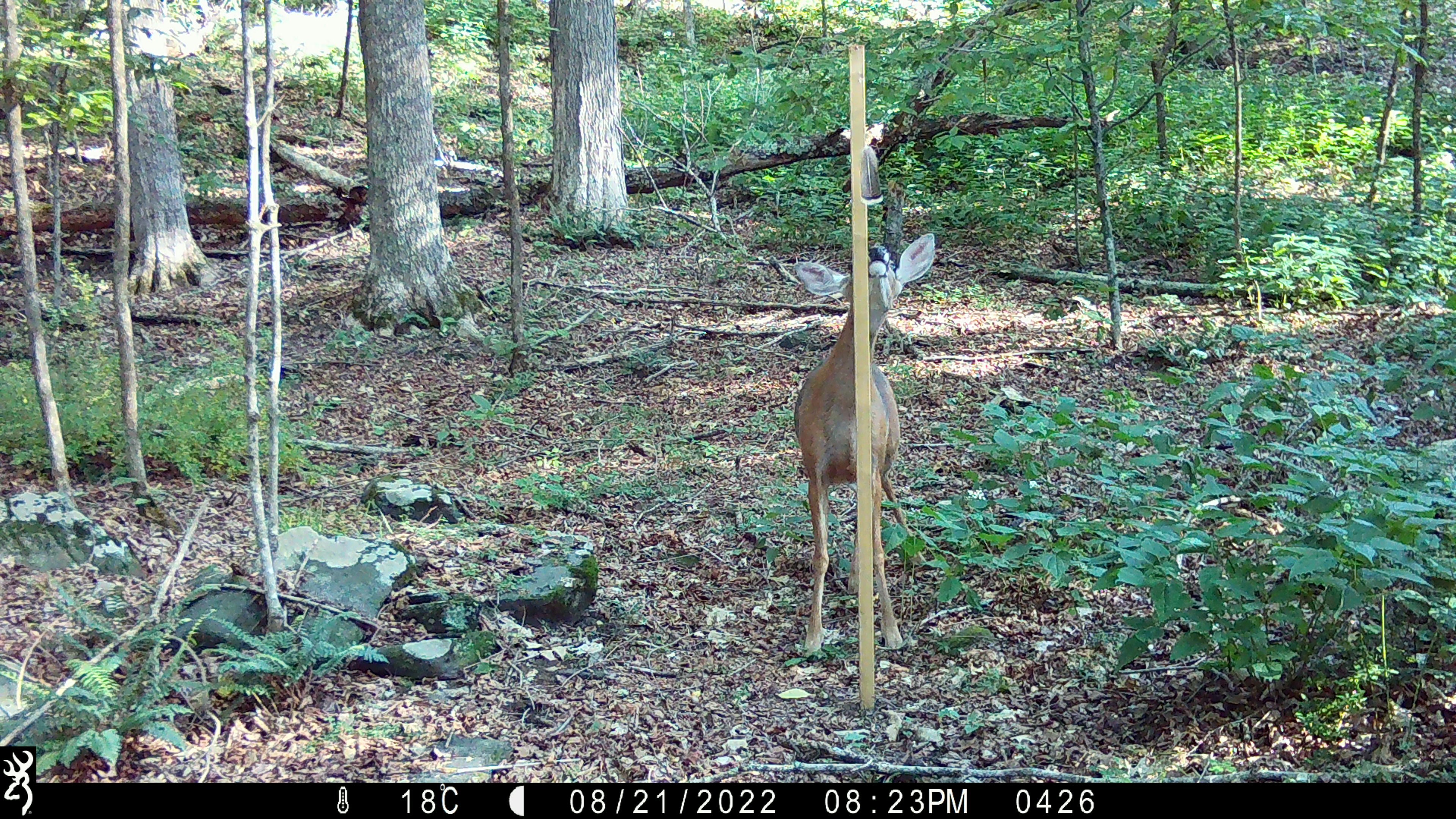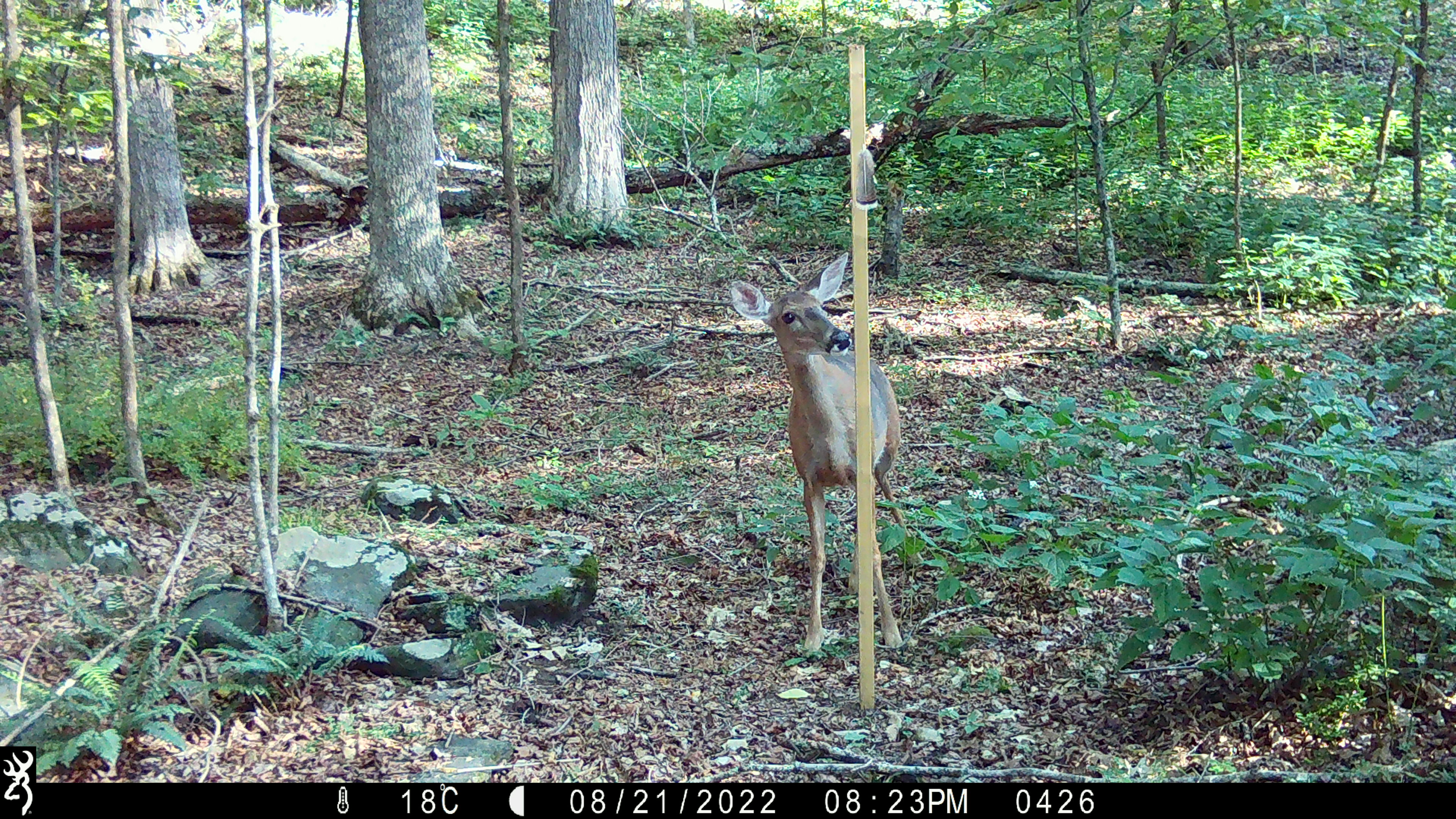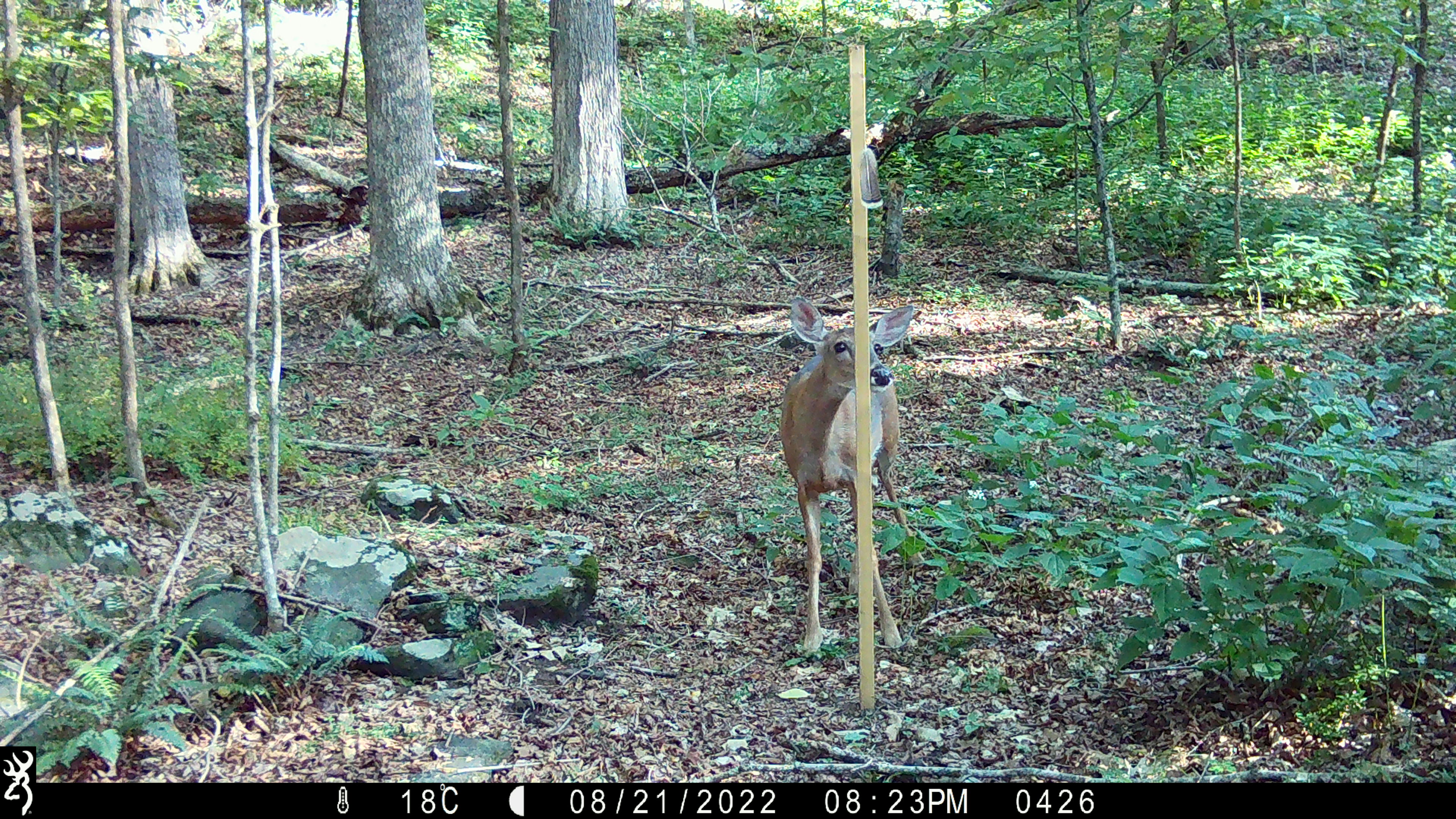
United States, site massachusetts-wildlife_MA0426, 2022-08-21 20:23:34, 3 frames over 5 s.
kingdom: Animalia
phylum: Chordata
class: Mammalia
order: Artiodactyla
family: Cervidae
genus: Odocoileus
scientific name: Odocoileus virginianus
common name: white-tailed deer